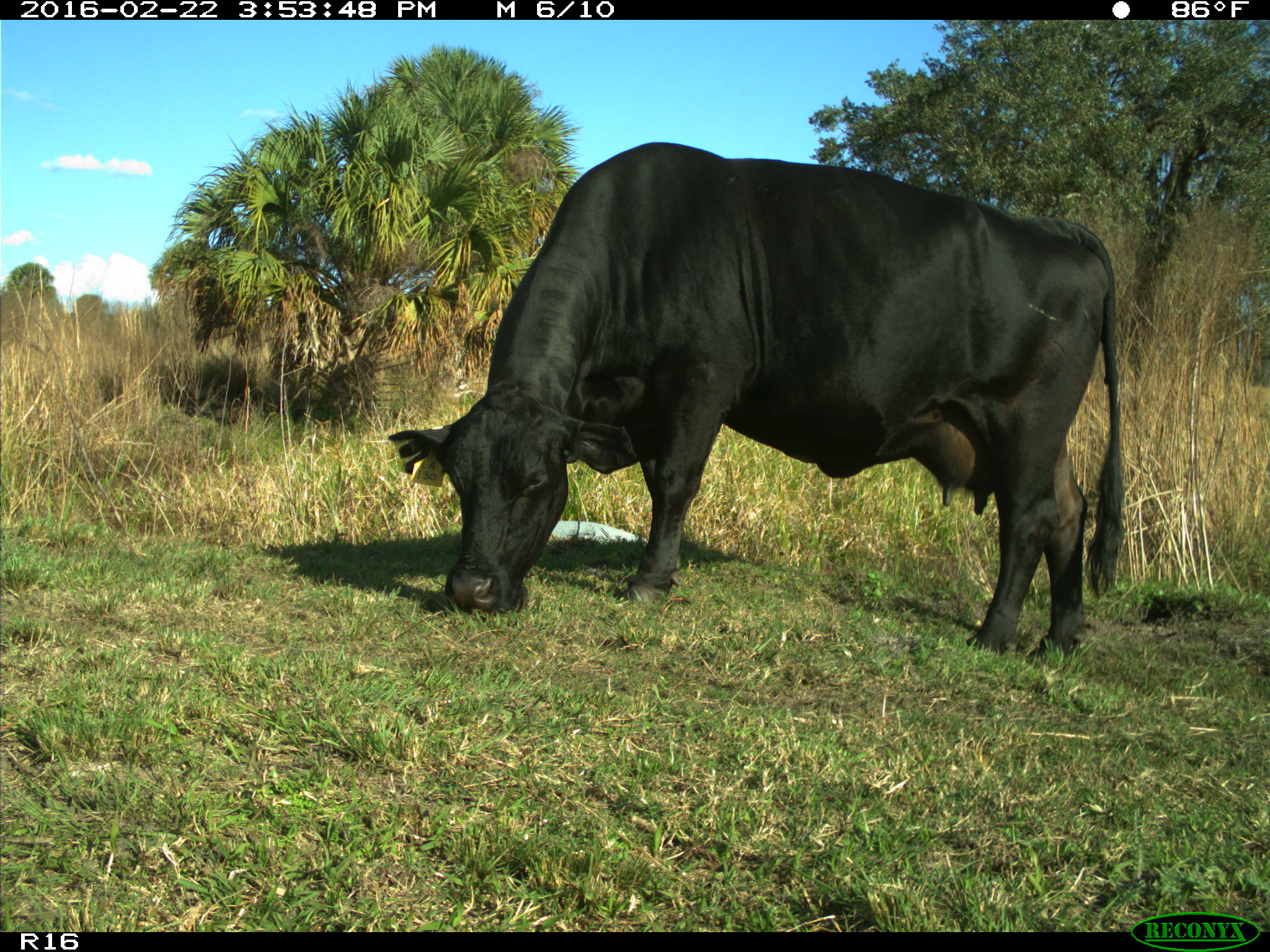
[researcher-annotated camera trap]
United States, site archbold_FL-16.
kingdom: Animalia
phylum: Chordata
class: Mammalia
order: Artiodactyla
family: Bovidae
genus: Bos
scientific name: Bos taurus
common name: domestic cow